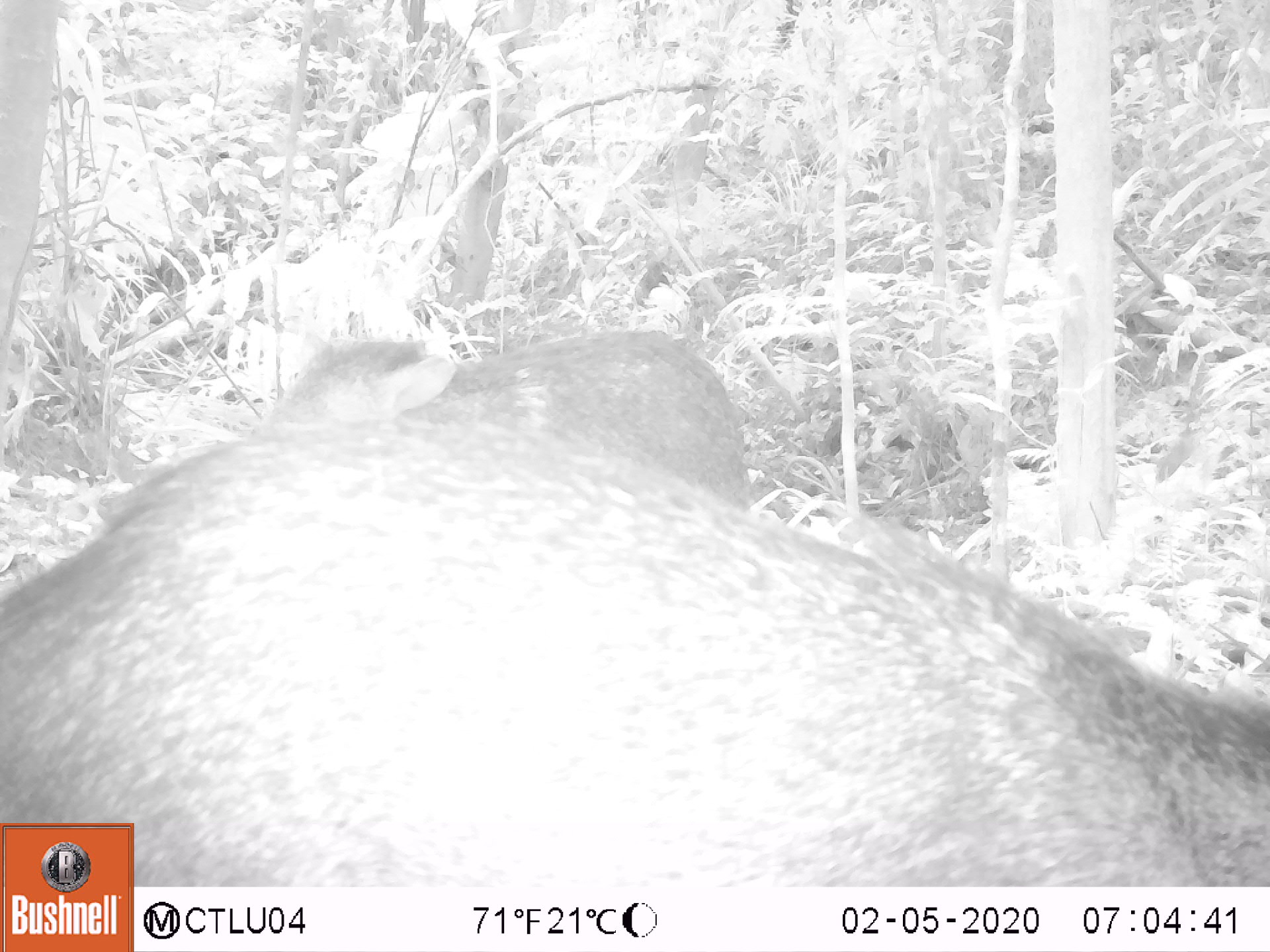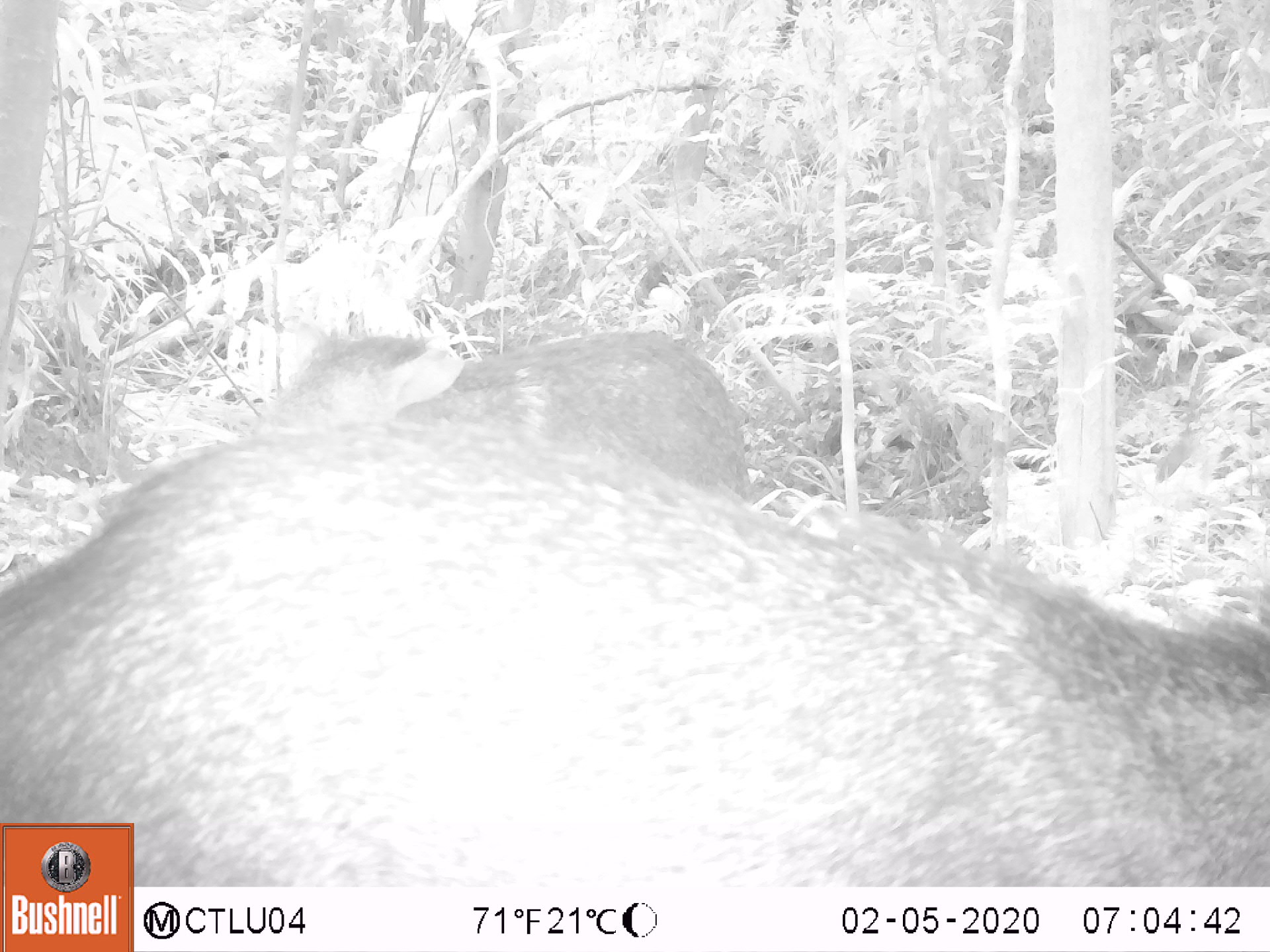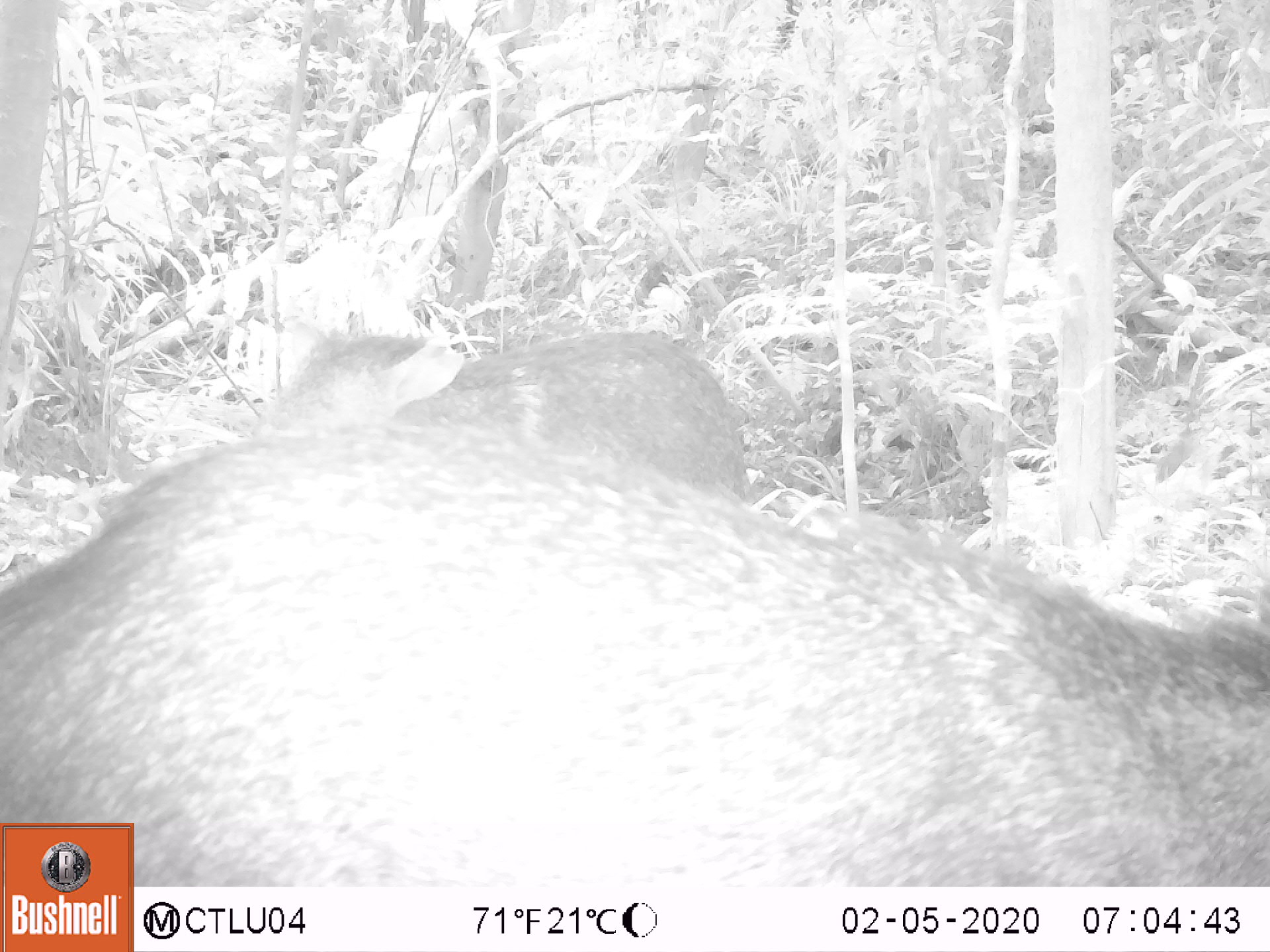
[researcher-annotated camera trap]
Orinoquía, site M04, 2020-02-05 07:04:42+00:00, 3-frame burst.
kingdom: Animalia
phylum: Chordata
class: Mammalia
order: Artiodactyla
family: Tayassuidae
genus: Pecari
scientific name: Pecari tajacu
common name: collared peccary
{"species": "collared peccary (Pecari tajacu)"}